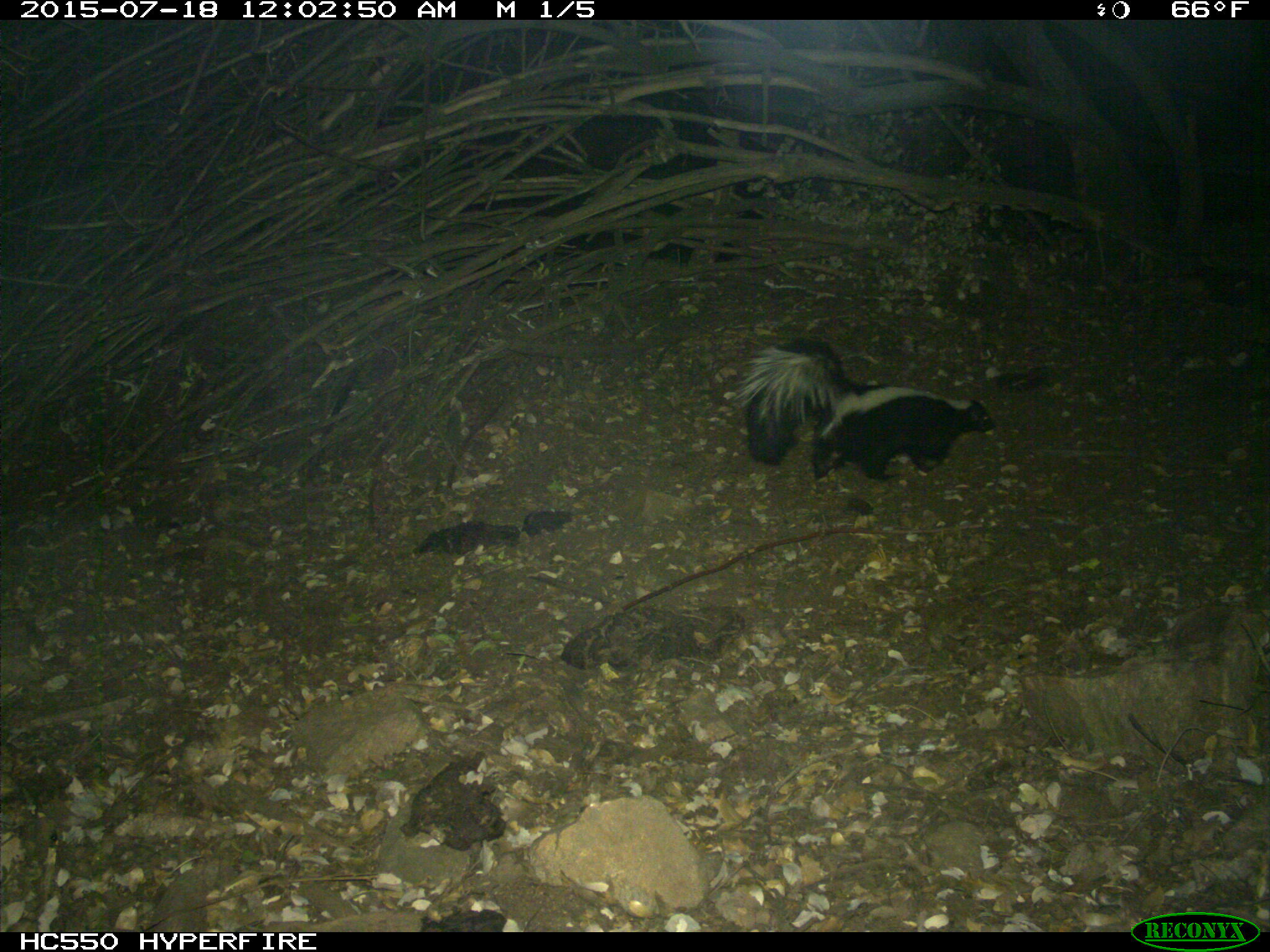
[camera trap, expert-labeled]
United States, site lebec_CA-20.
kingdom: Animalia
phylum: Chordata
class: Mammalia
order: Carnivora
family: Mephitidae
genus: Mephitis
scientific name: Mephitis mephitis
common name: striped skunk